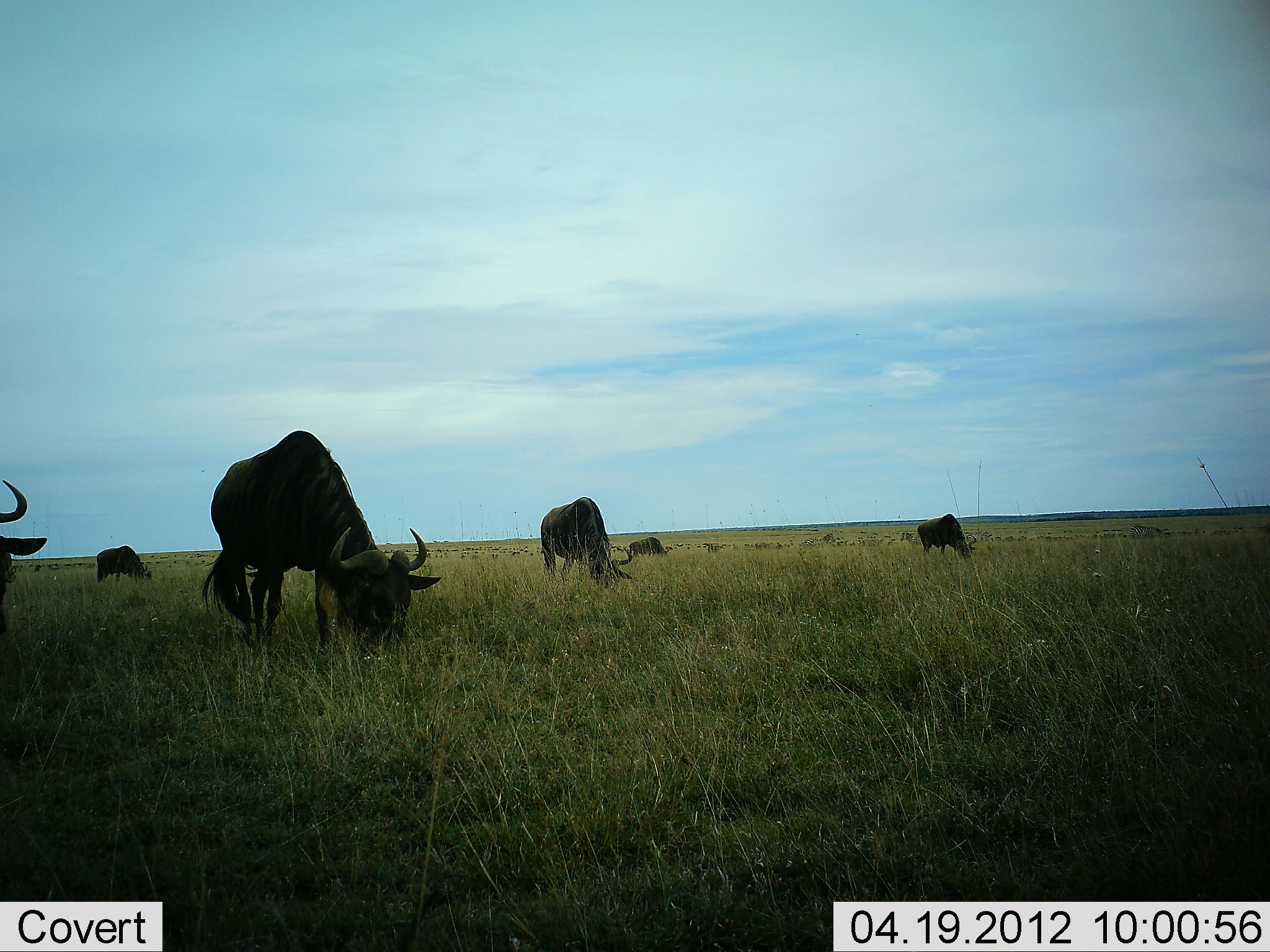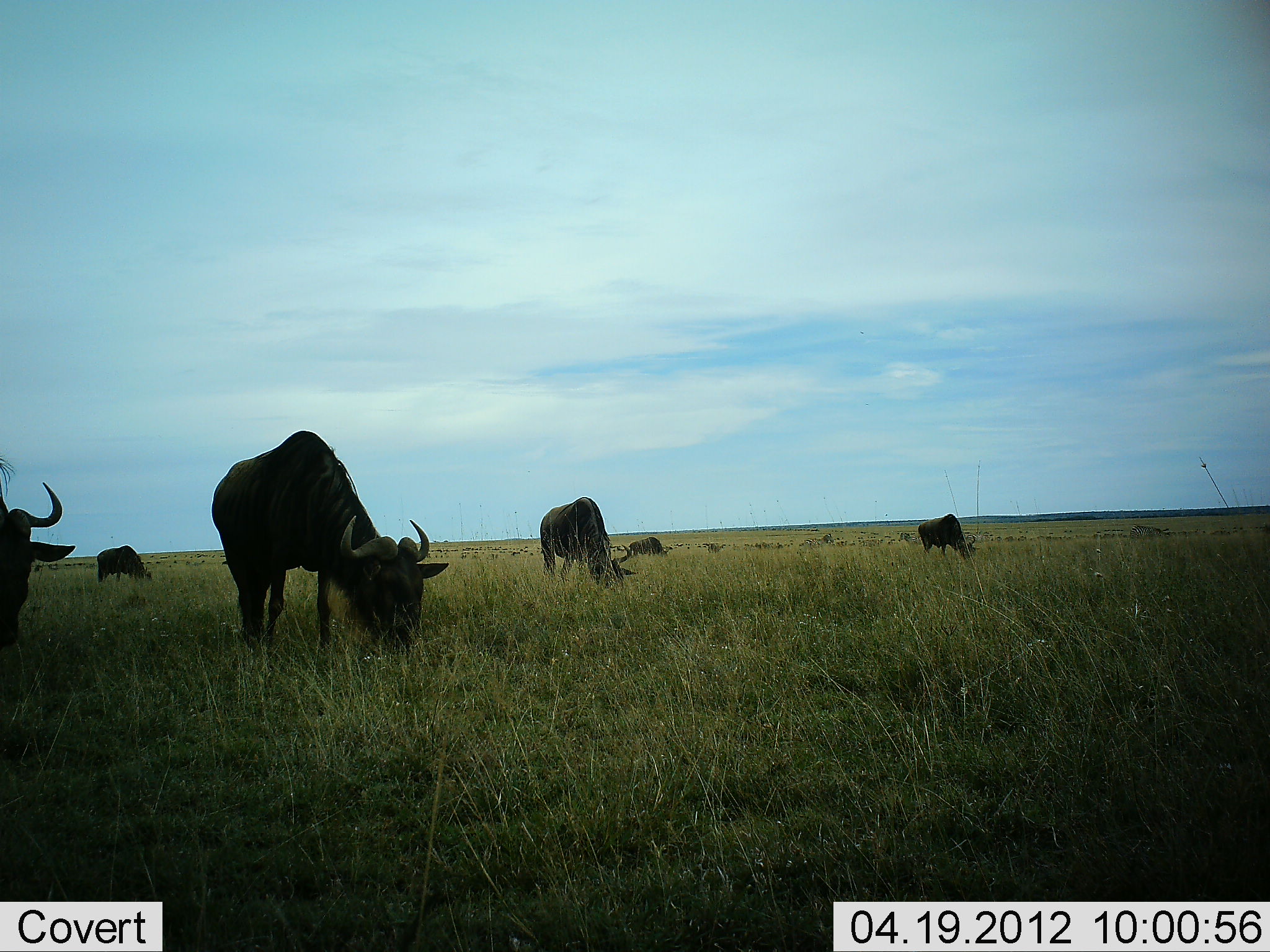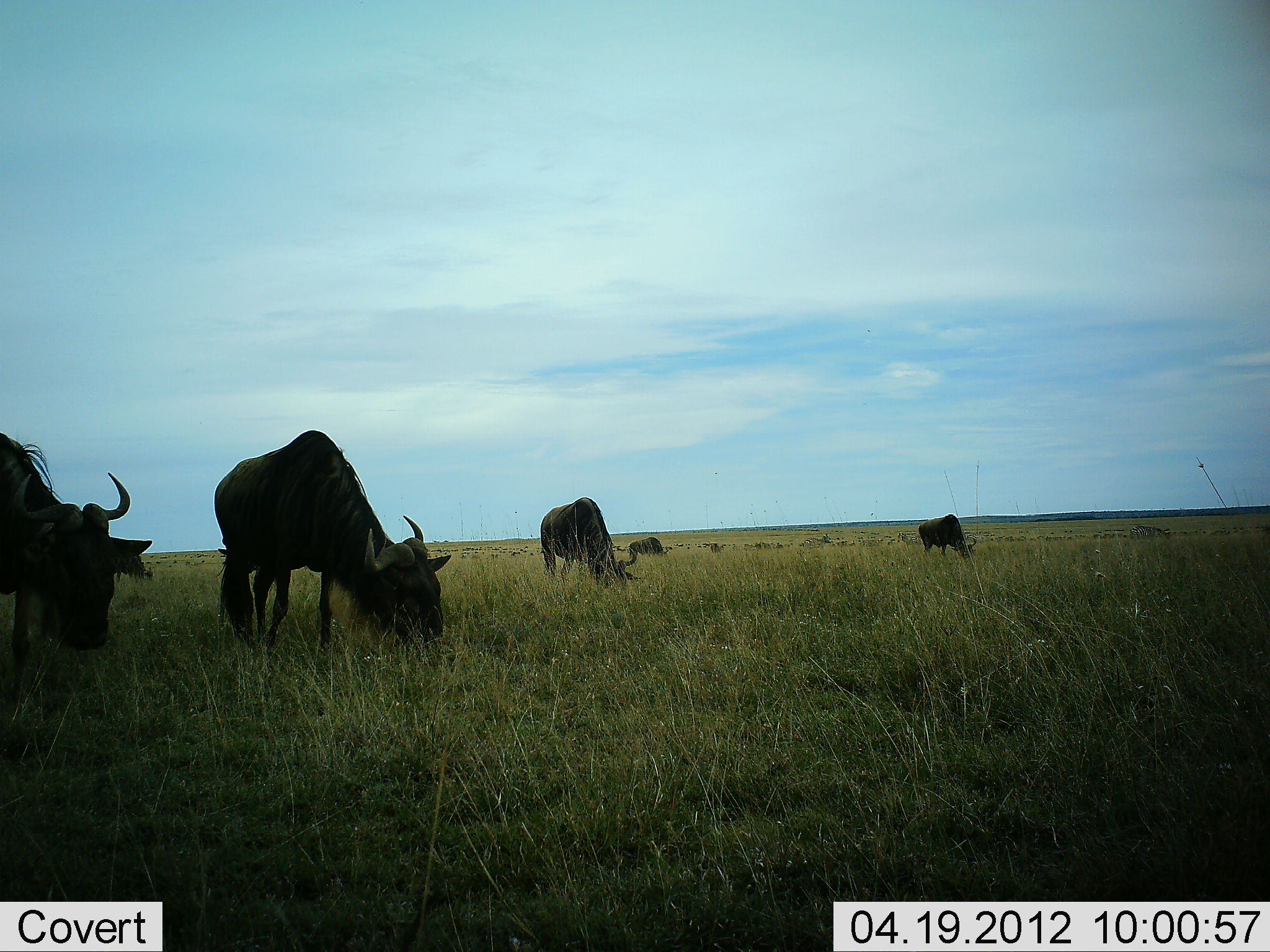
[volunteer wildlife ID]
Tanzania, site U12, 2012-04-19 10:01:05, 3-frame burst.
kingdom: Animalia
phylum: Chordata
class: Mammalia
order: Artiodactyla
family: Bovidae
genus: Connochaetes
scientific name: Connochaetes taurinus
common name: blue wildebeest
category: wildebeest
Wildebeest (blue wildebeest) (Connochaetes taurinus), count 6. Behavior (volunteer vote fractions): standing 33%, resting 0%, moving 17%, interacting 0%. Young present (vote fraction): 0%. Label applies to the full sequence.